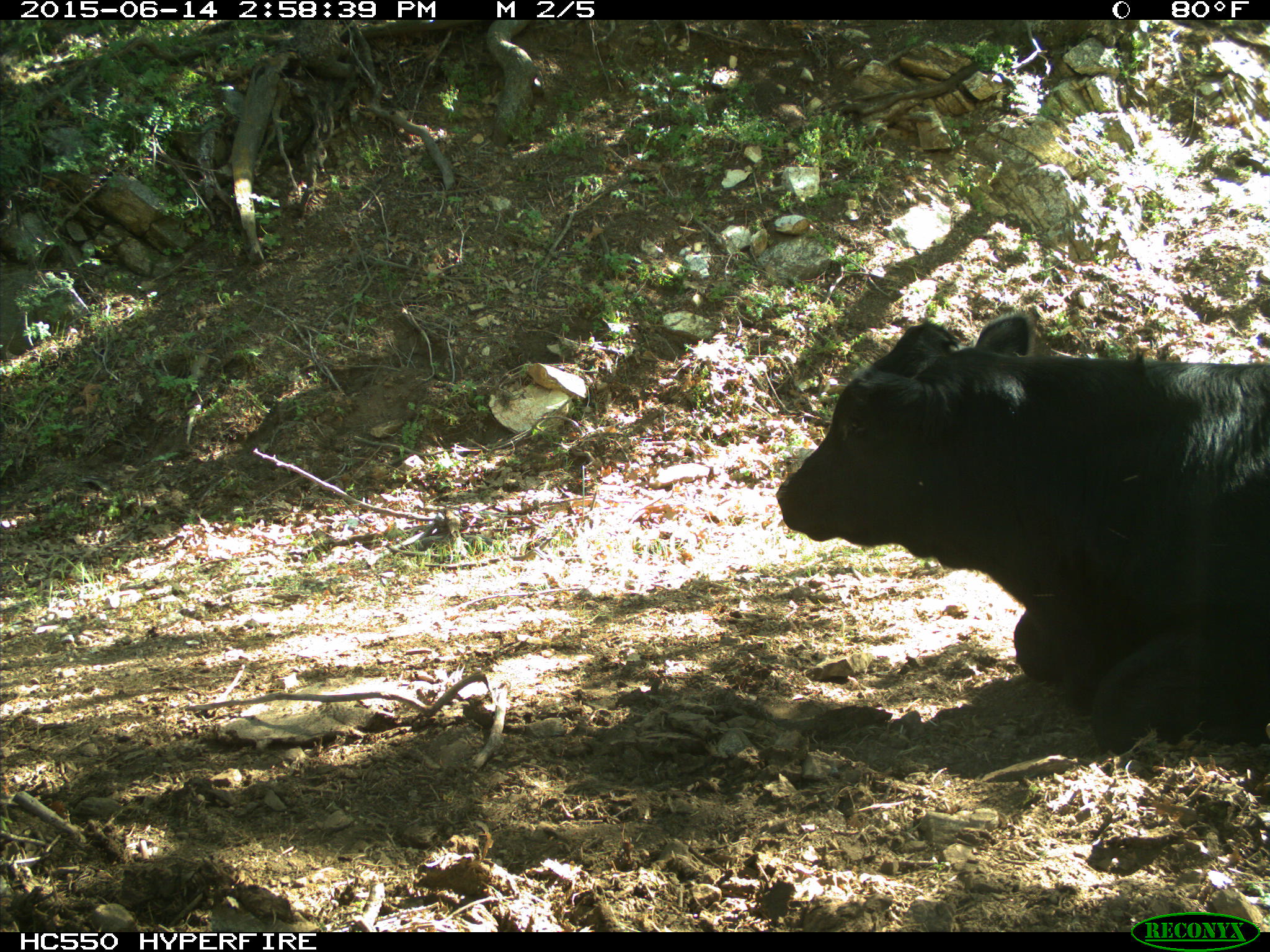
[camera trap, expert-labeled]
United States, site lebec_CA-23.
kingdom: Animalia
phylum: Chordata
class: Mammalia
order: Artiodactyla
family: Bovidae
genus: Bos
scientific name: Bos taurus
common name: domestic cow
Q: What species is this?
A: Bos taurus (domestic cow).